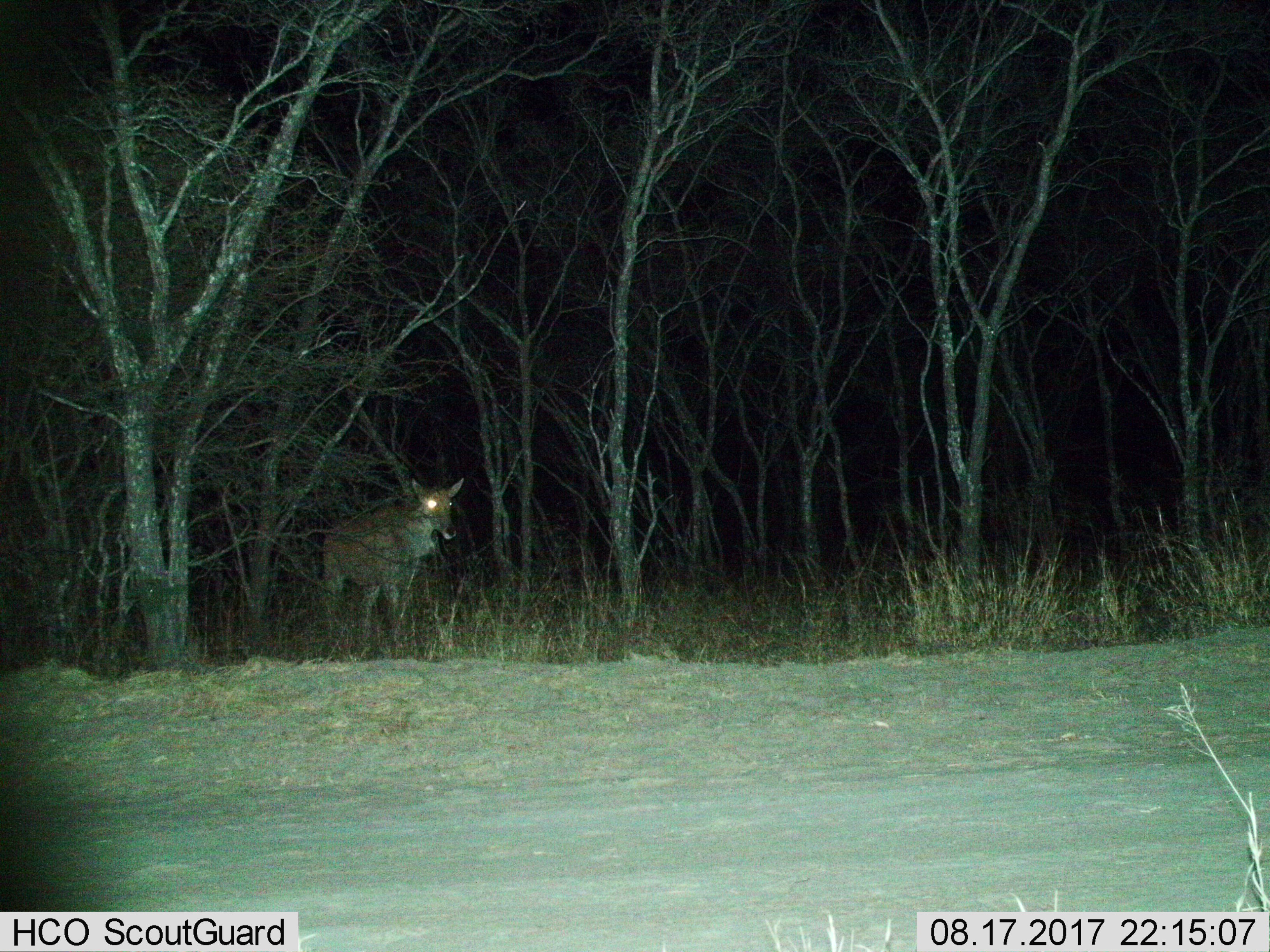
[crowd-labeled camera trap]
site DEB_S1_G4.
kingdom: Animalia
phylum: Chordata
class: Mammalia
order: Artiodactyla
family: Bovidae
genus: Tragelaphus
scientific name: Tragelaphus oryx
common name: eland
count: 1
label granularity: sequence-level